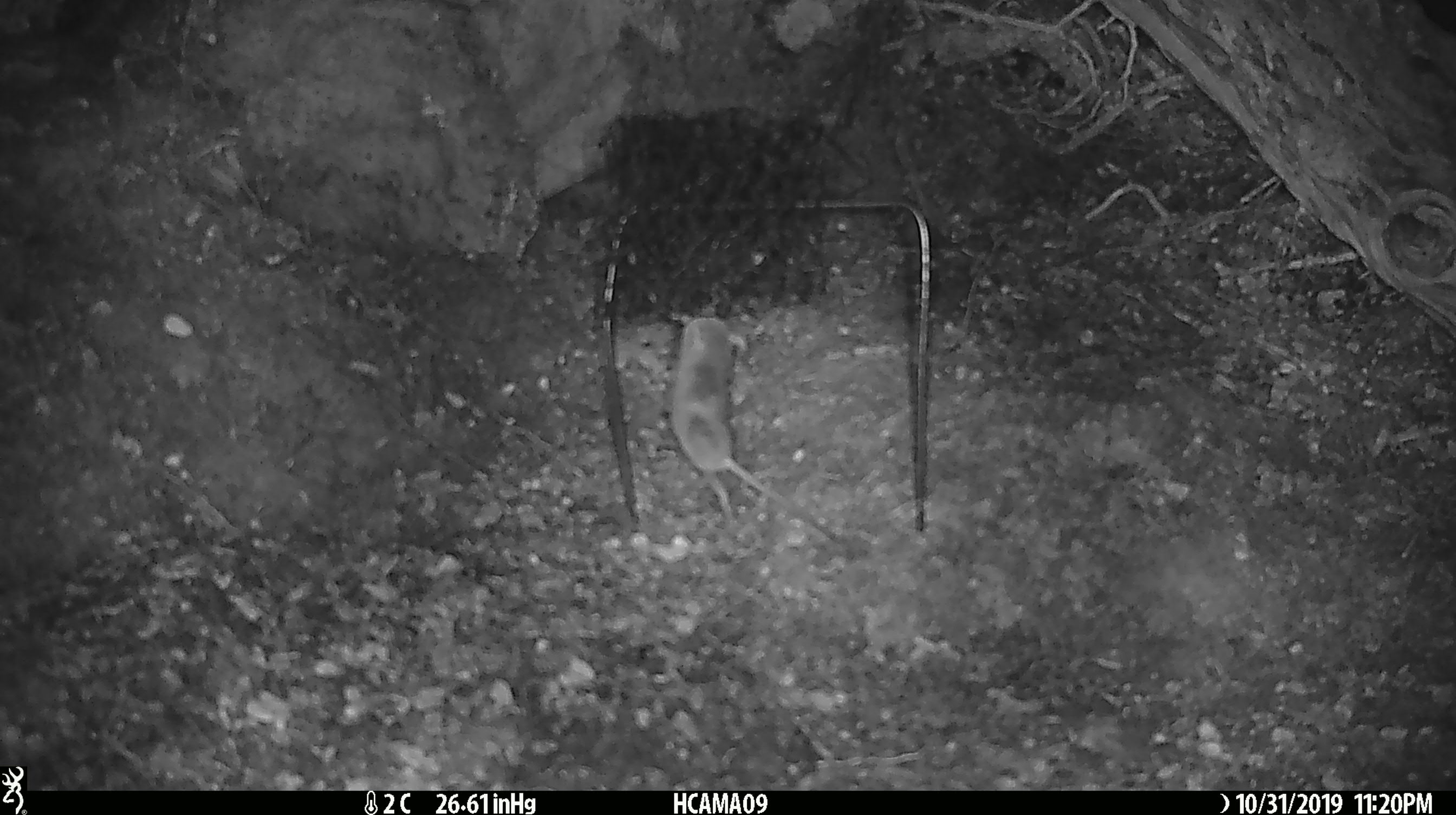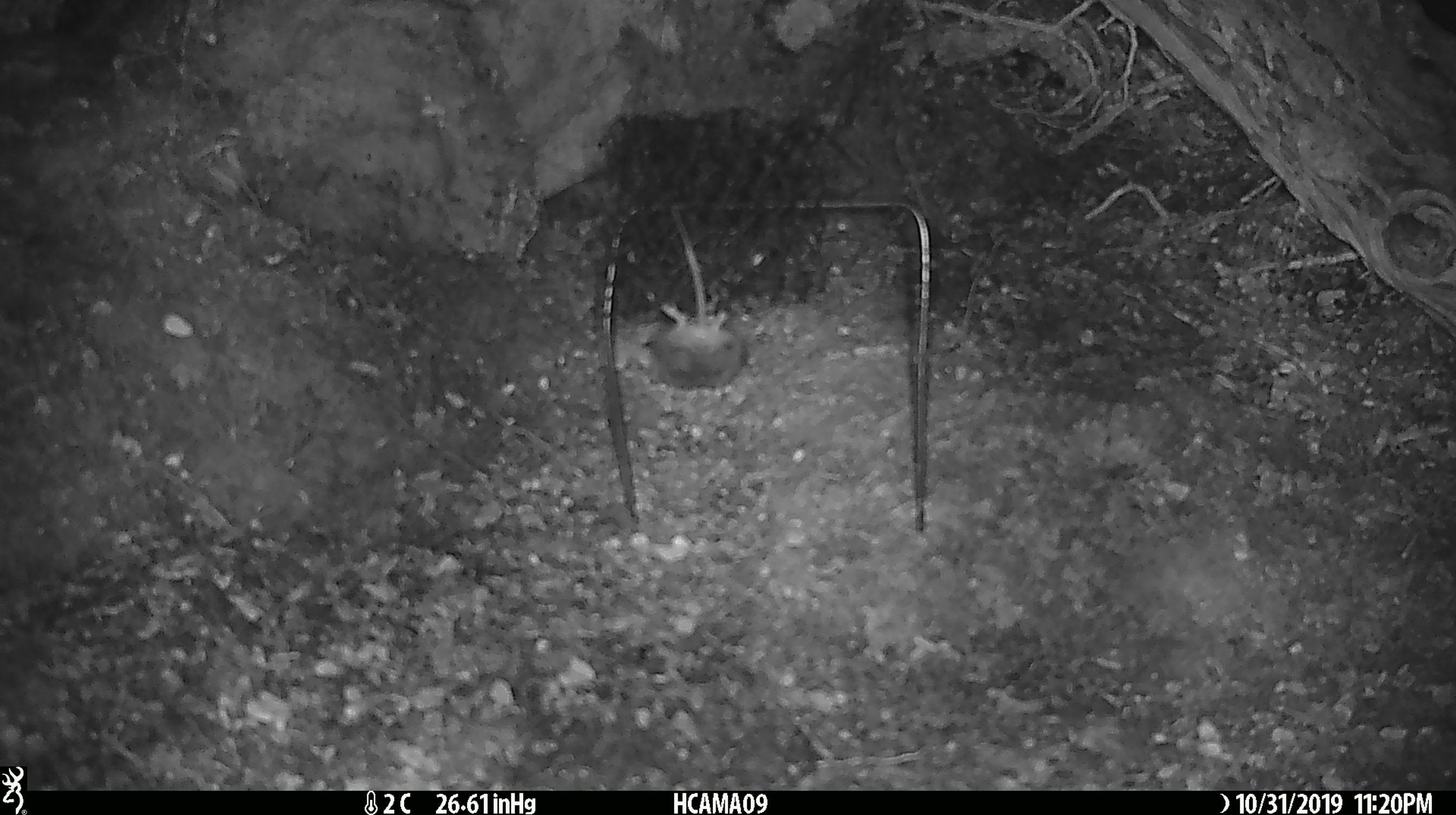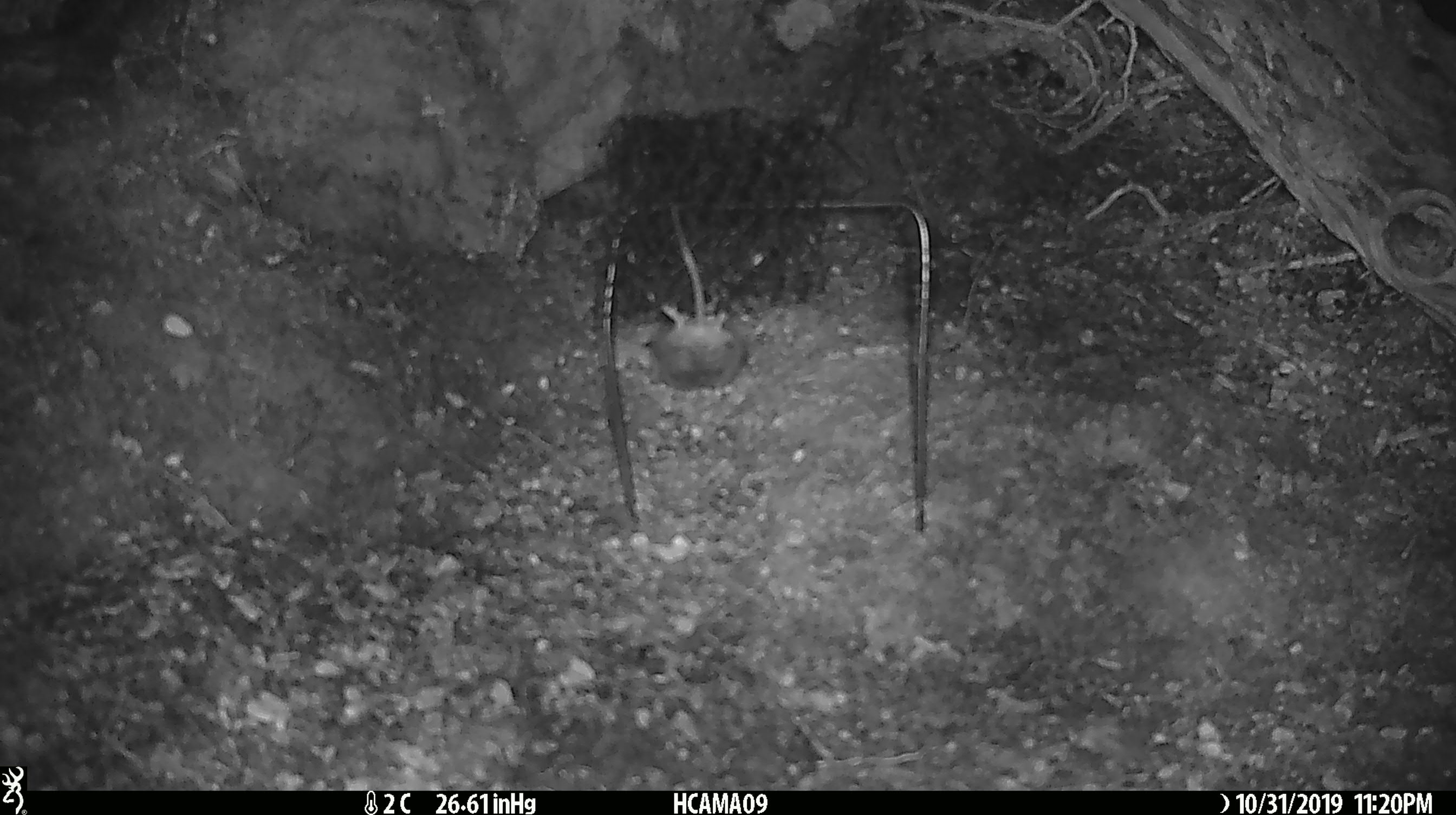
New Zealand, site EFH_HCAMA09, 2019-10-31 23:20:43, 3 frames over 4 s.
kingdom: Animalia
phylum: Chordata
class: Mammalia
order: Rodentia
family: Muridae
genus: Mus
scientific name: Mus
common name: mouse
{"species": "mouse (Mus)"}